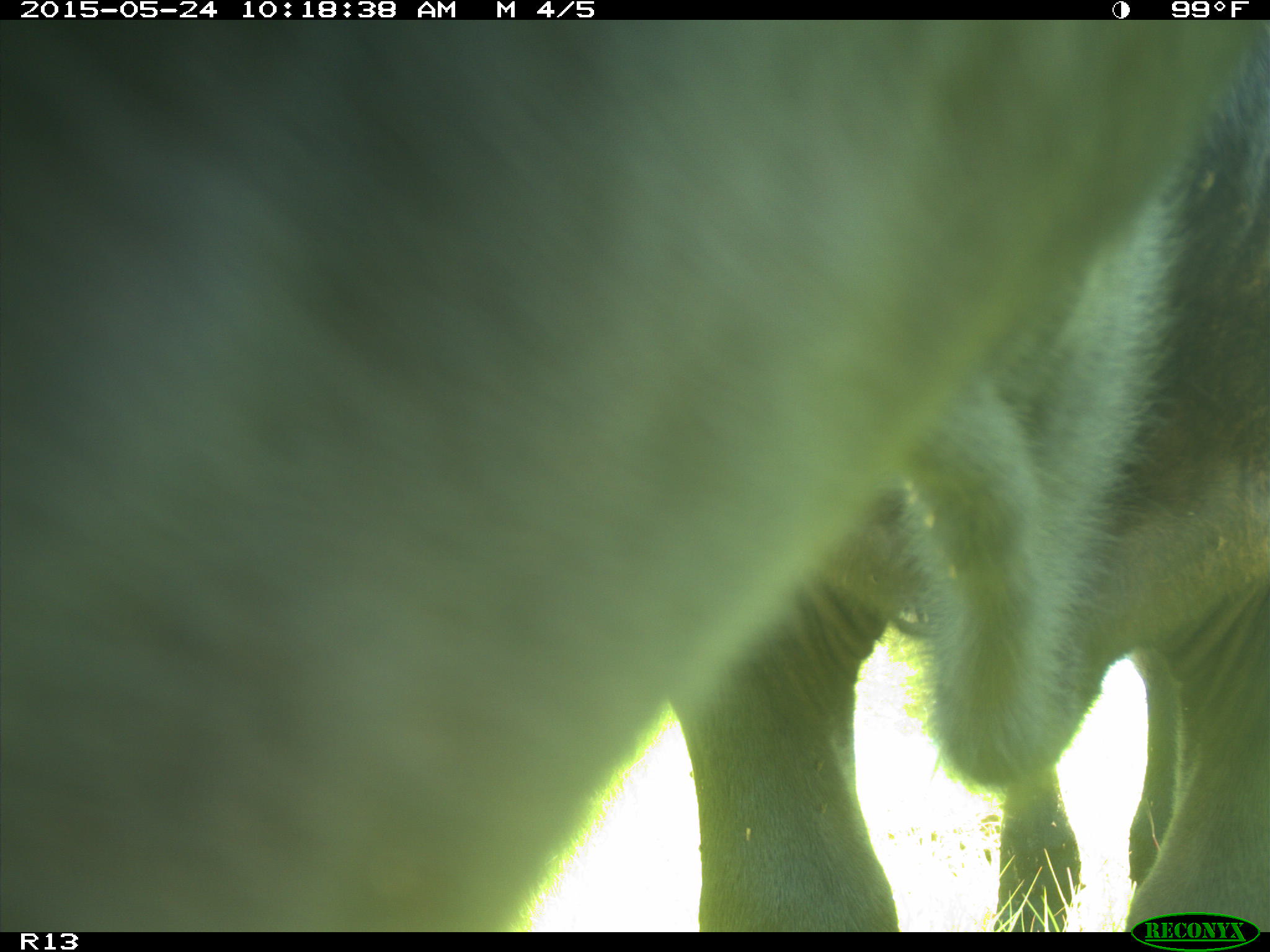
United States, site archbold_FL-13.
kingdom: Animalia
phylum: Chordata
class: Mammalia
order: Artiodactyla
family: Bovidae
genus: Bos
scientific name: Bos taurus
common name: domestic cow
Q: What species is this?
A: Bos taurus (domestic cow).